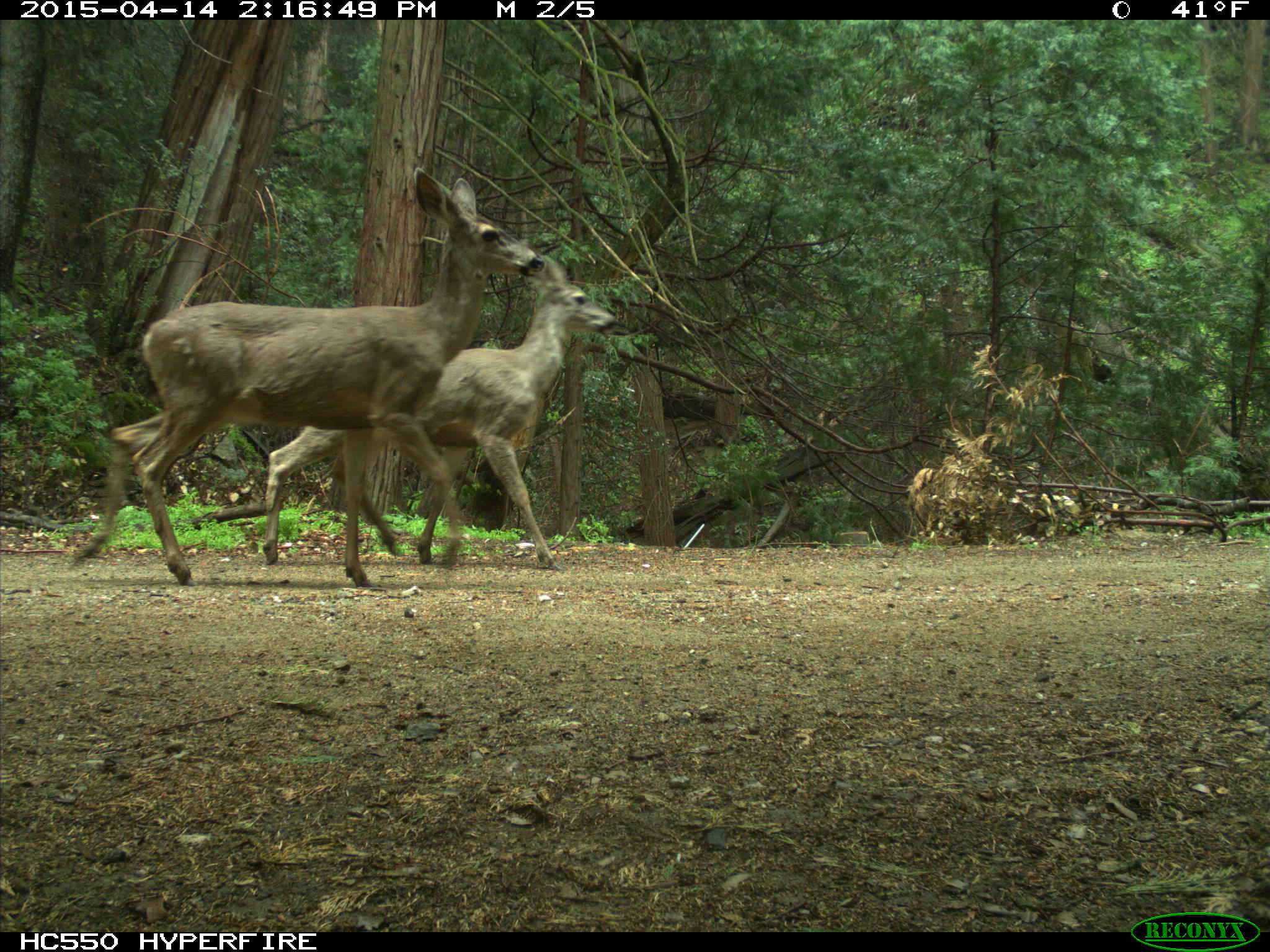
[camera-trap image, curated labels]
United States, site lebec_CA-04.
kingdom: Animalia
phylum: Chordata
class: Mammalia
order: Artiodactyla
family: Cervidae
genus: Odocoileus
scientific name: Odocoileus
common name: deer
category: unidentified deer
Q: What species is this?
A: Unidentified deer (deer) (Odocoileus).